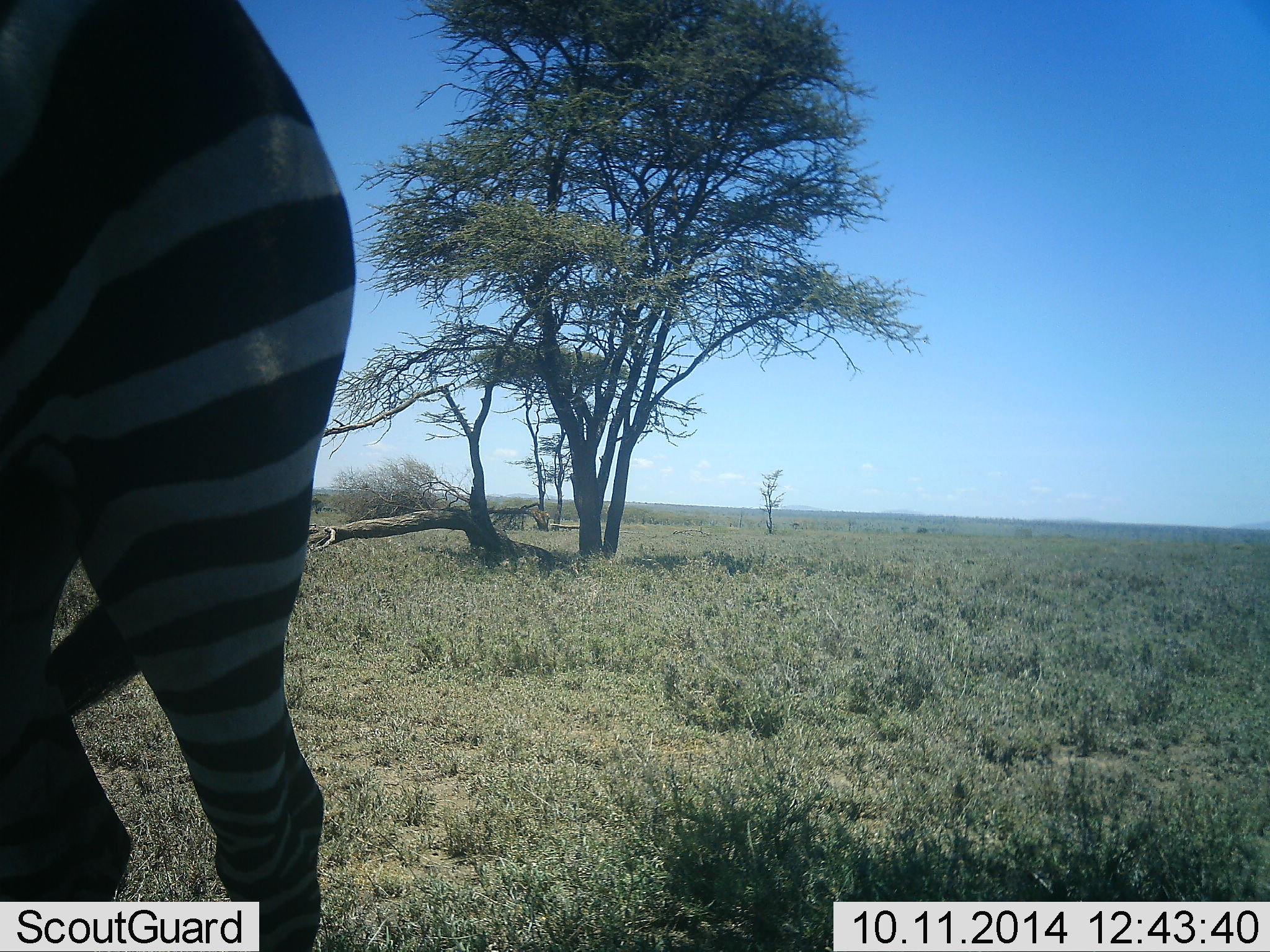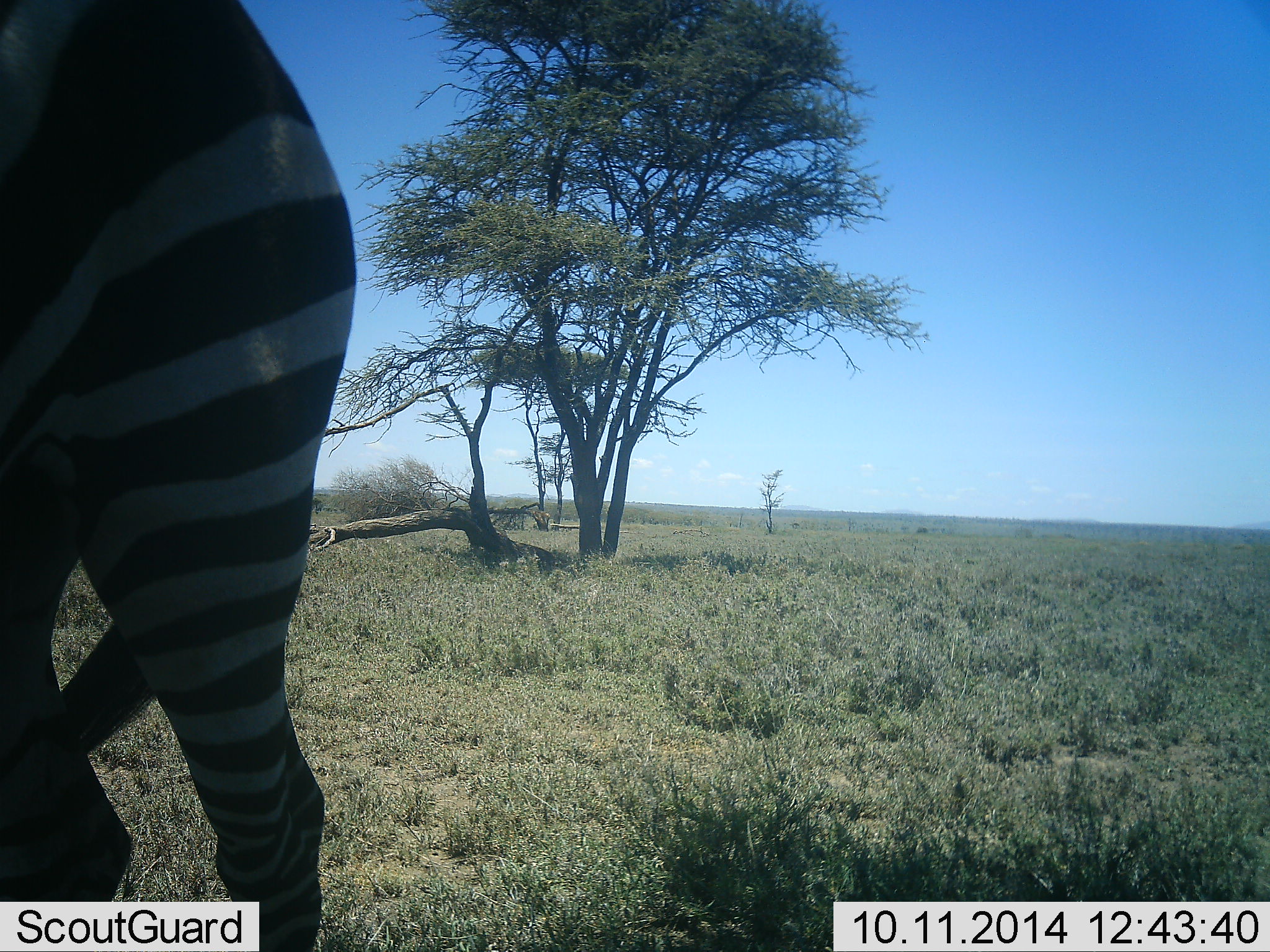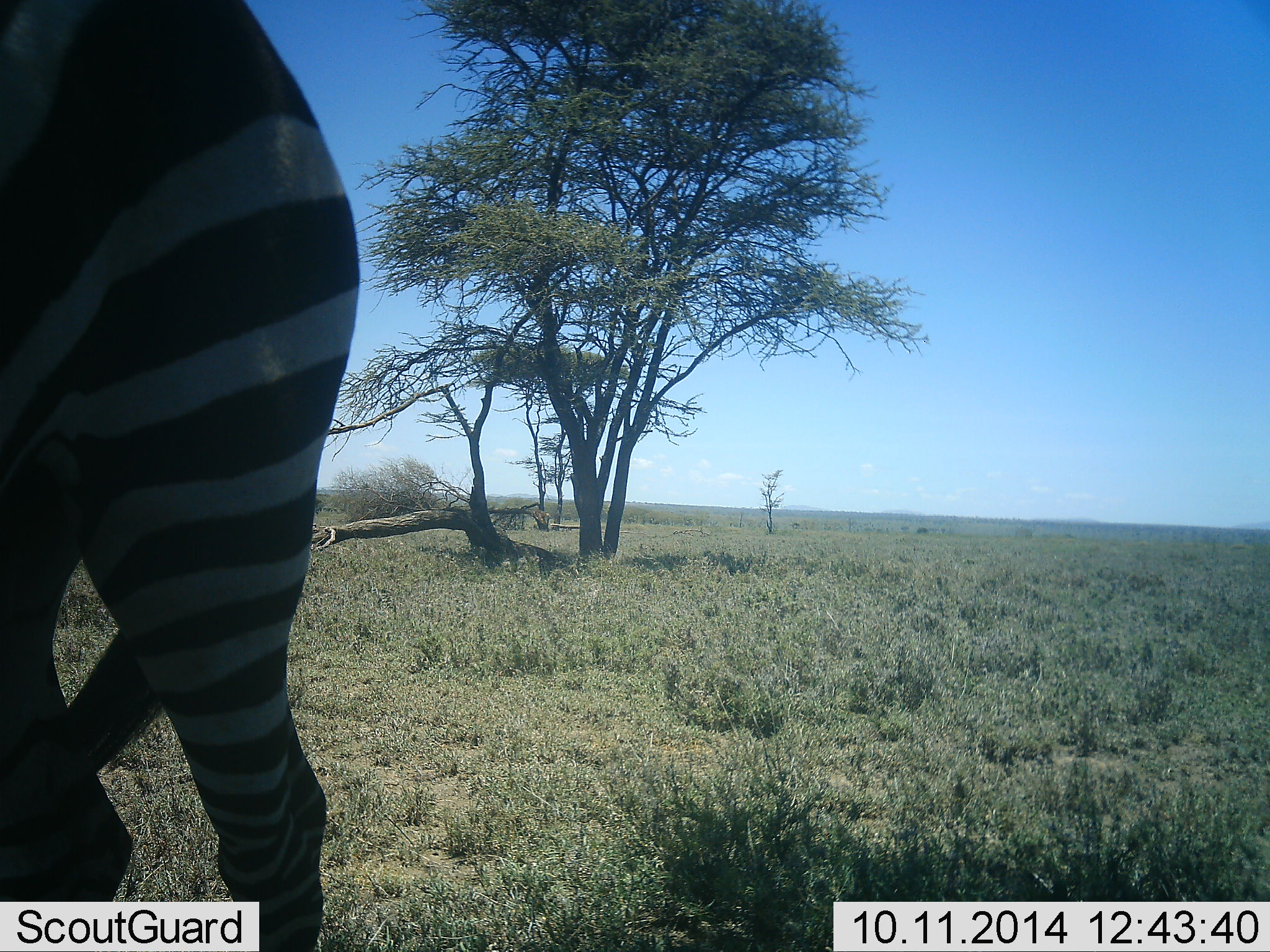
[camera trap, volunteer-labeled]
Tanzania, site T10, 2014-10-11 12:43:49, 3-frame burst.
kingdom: Animalia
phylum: Chordata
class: Mammalia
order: Perissodactyla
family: Equidae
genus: Equus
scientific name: Equus quagga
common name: plains zebra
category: zebra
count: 1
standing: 100%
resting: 0%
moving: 0%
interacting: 0%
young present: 0%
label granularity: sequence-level